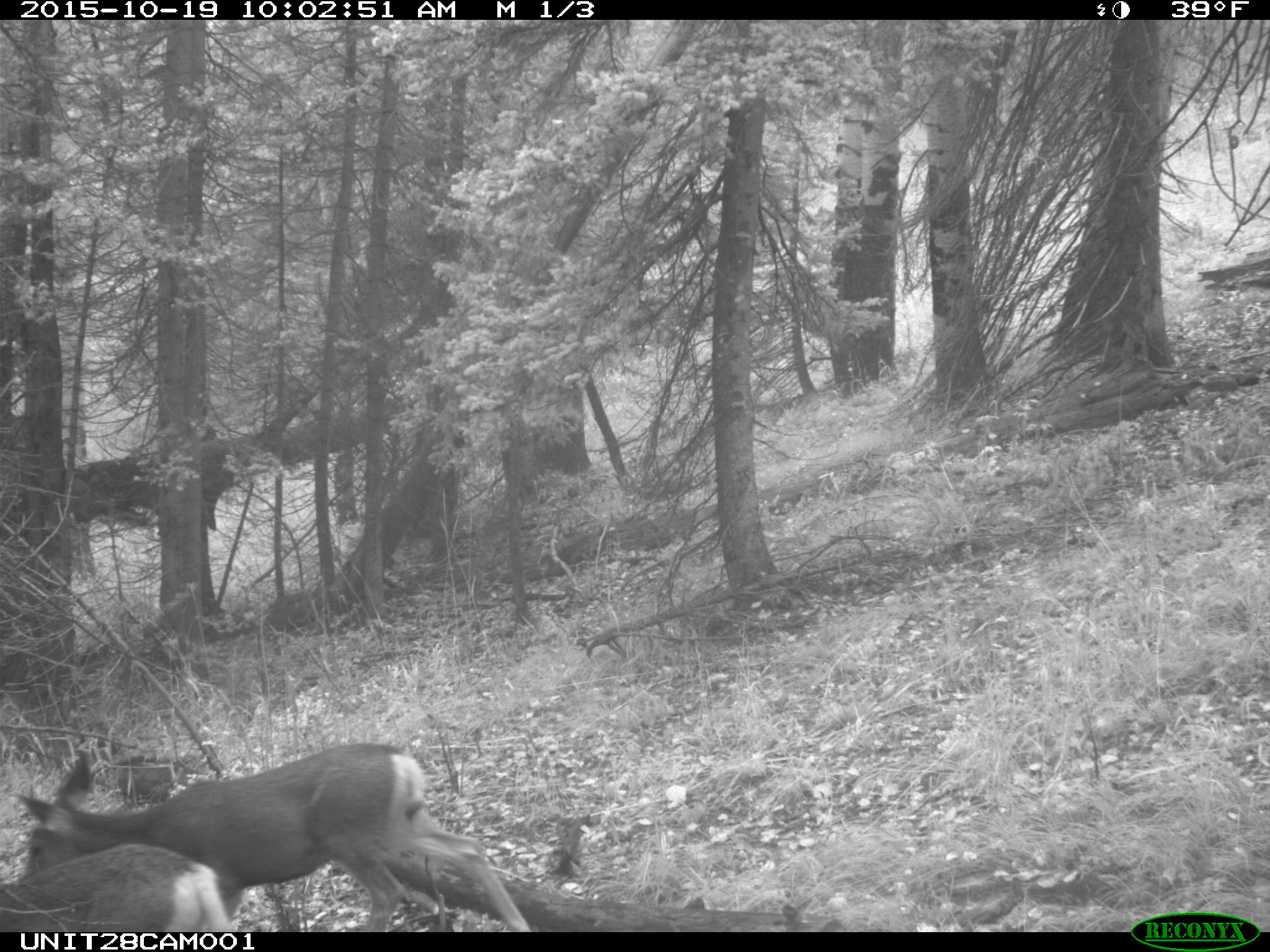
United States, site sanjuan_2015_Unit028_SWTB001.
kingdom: Animalia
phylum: Chordata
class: Mammalia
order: Artiodactyla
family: Cervidae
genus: Odocoileus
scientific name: Odocoileus hemionus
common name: mule deer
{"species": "Odocoileus hemionus (mule deer)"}